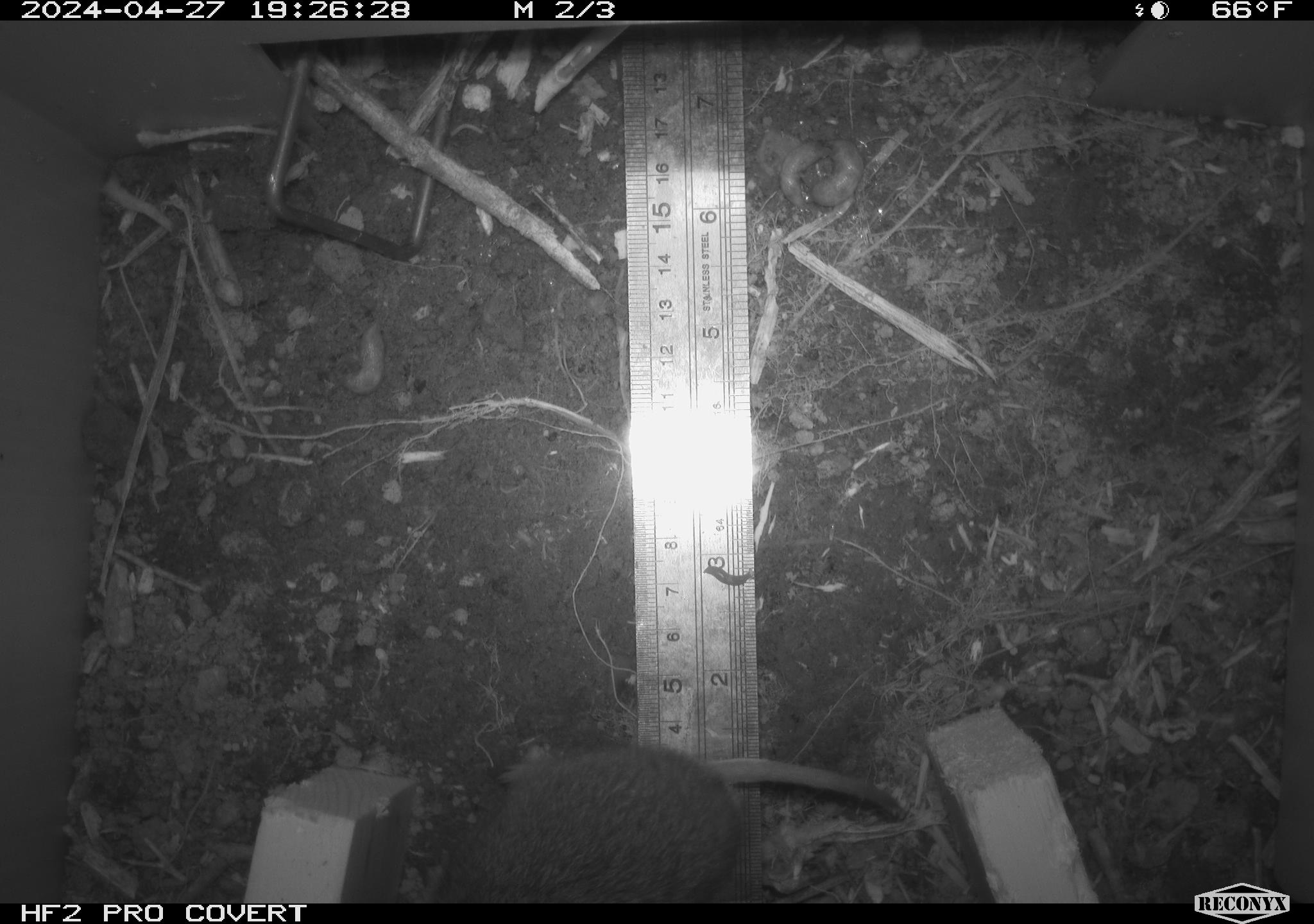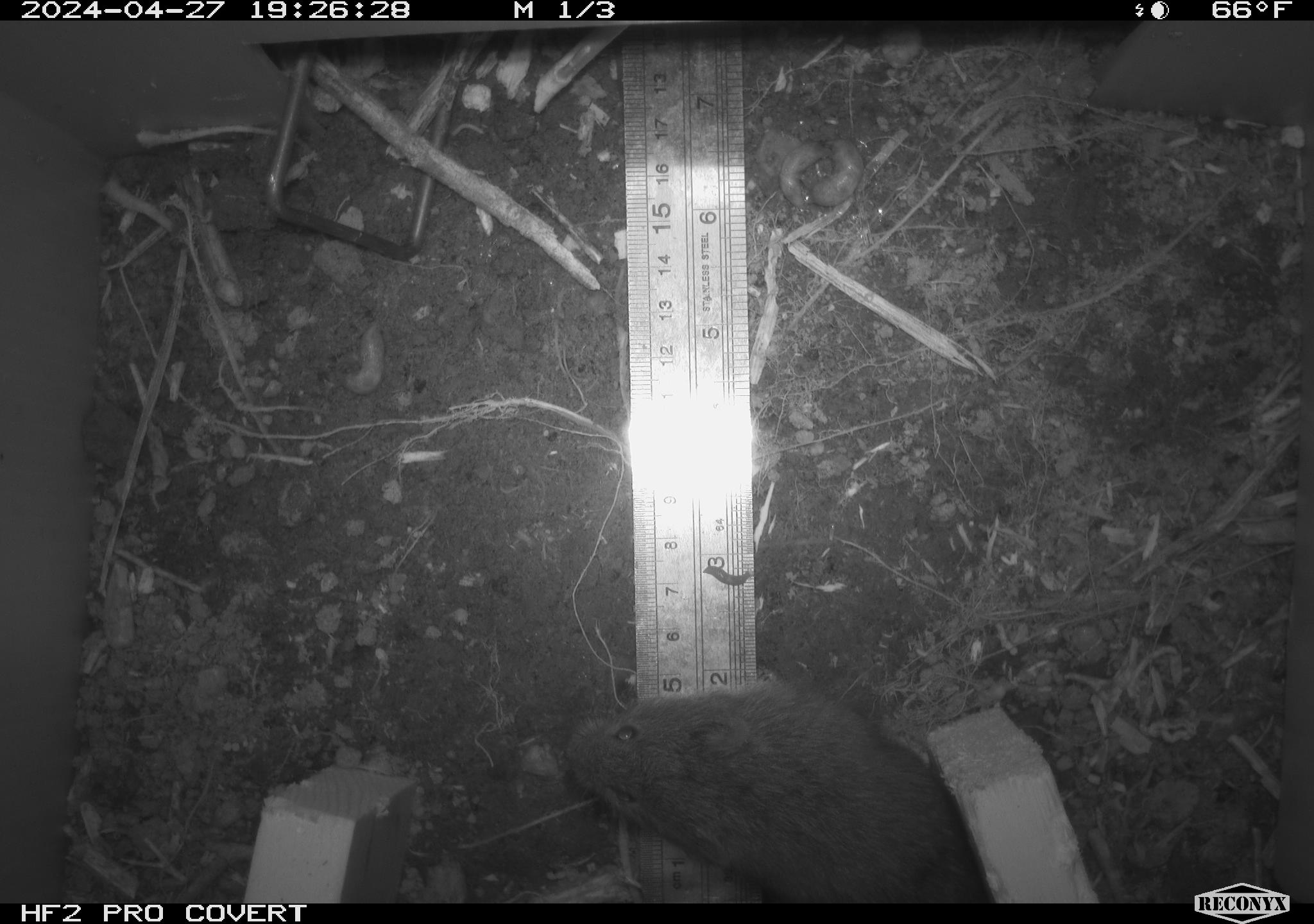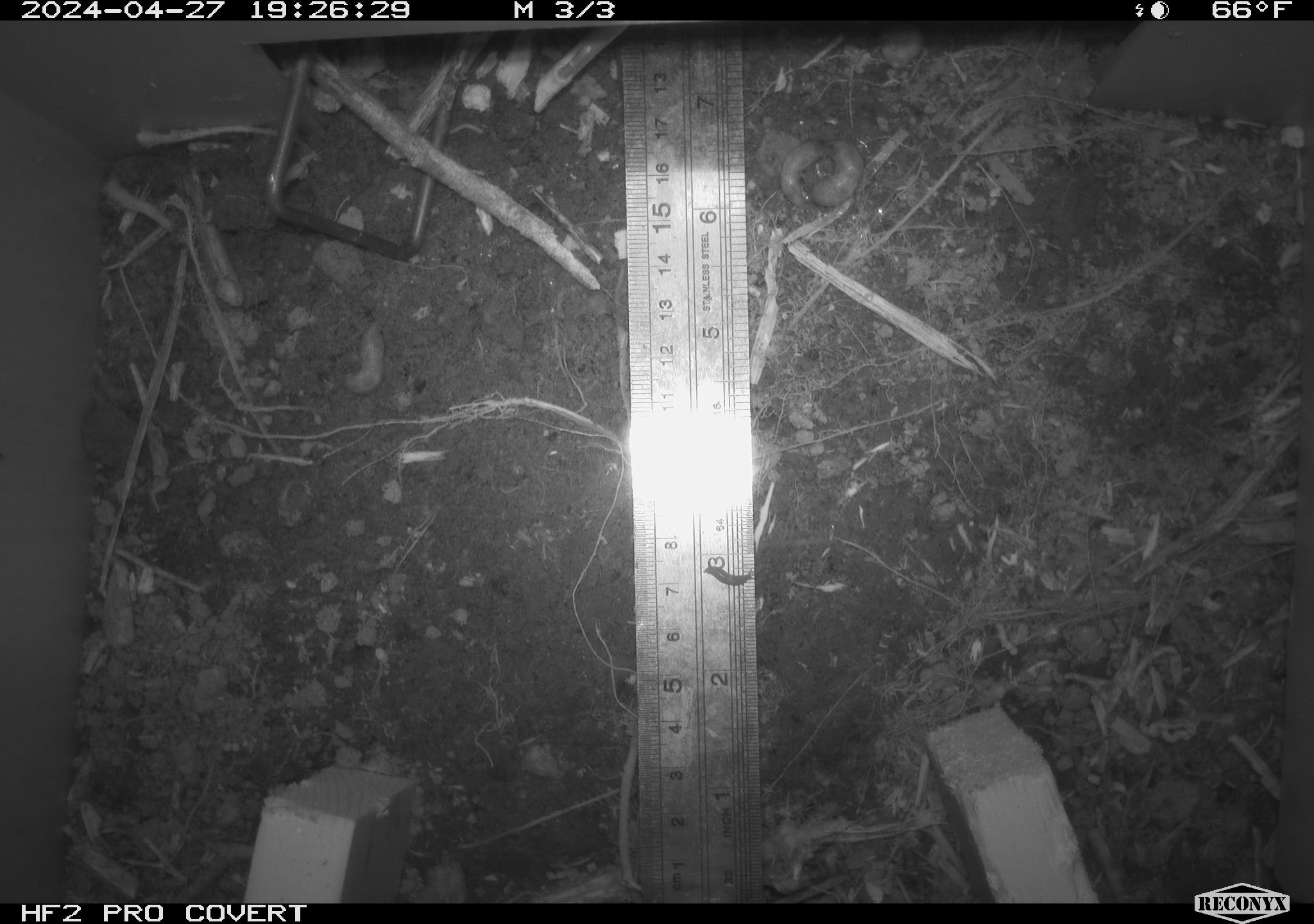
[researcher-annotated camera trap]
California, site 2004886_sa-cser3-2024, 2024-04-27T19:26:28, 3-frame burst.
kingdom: Animalia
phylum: Chordata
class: Mammalia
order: Rodentia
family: Cricetidae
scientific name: Cricetidae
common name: hamsters, voles, lemmings, and allies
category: cricetidae family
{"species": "cricetidae family (hamsters, voles, lemmings, and allies) (Cricetidae)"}